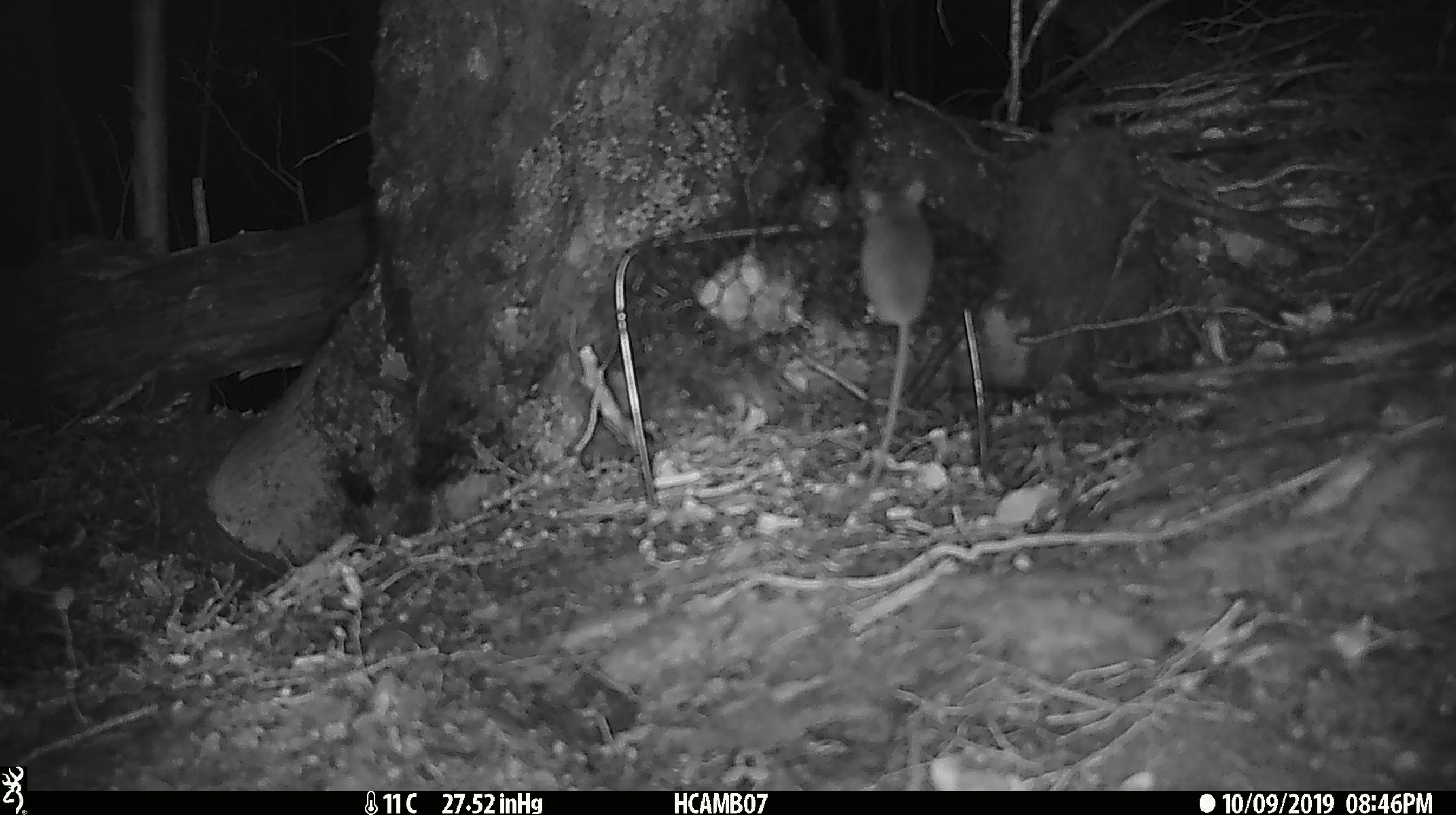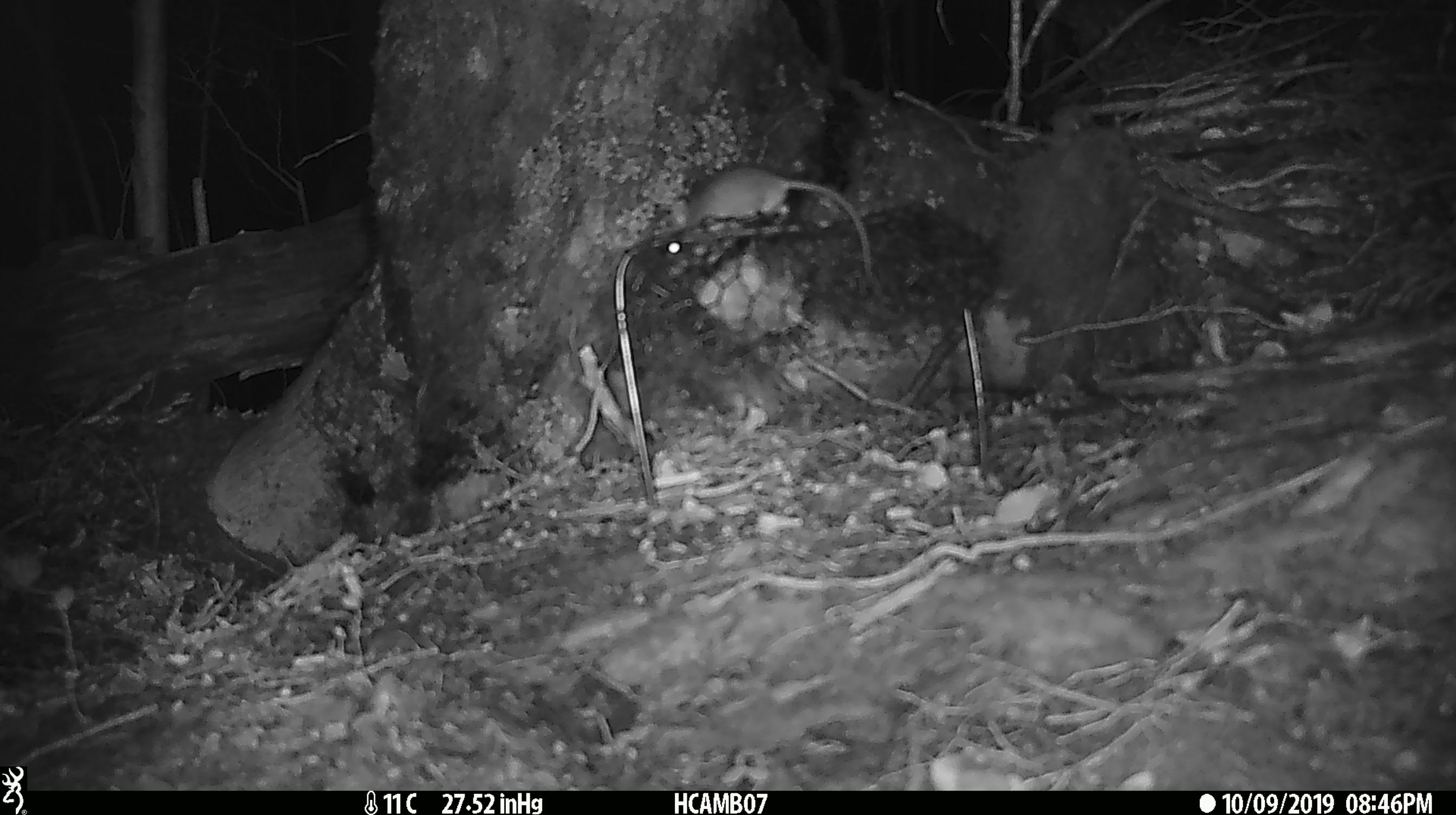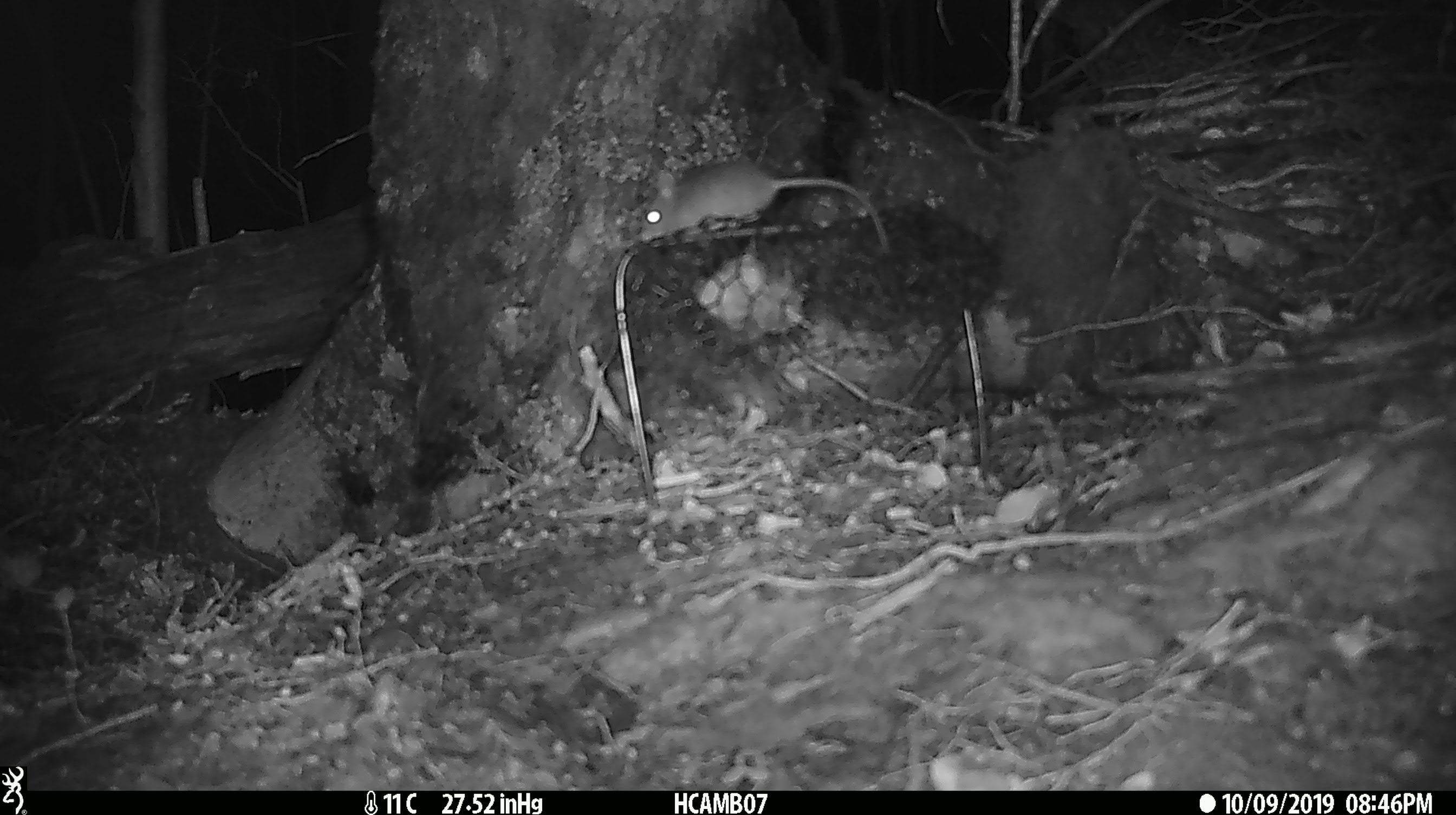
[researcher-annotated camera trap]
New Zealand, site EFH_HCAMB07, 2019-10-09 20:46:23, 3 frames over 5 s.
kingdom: Animalia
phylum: Chordata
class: Mammalia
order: Rodentia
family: Muridae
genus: Mus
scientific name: Mus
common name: mouse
Mouse (Mus).